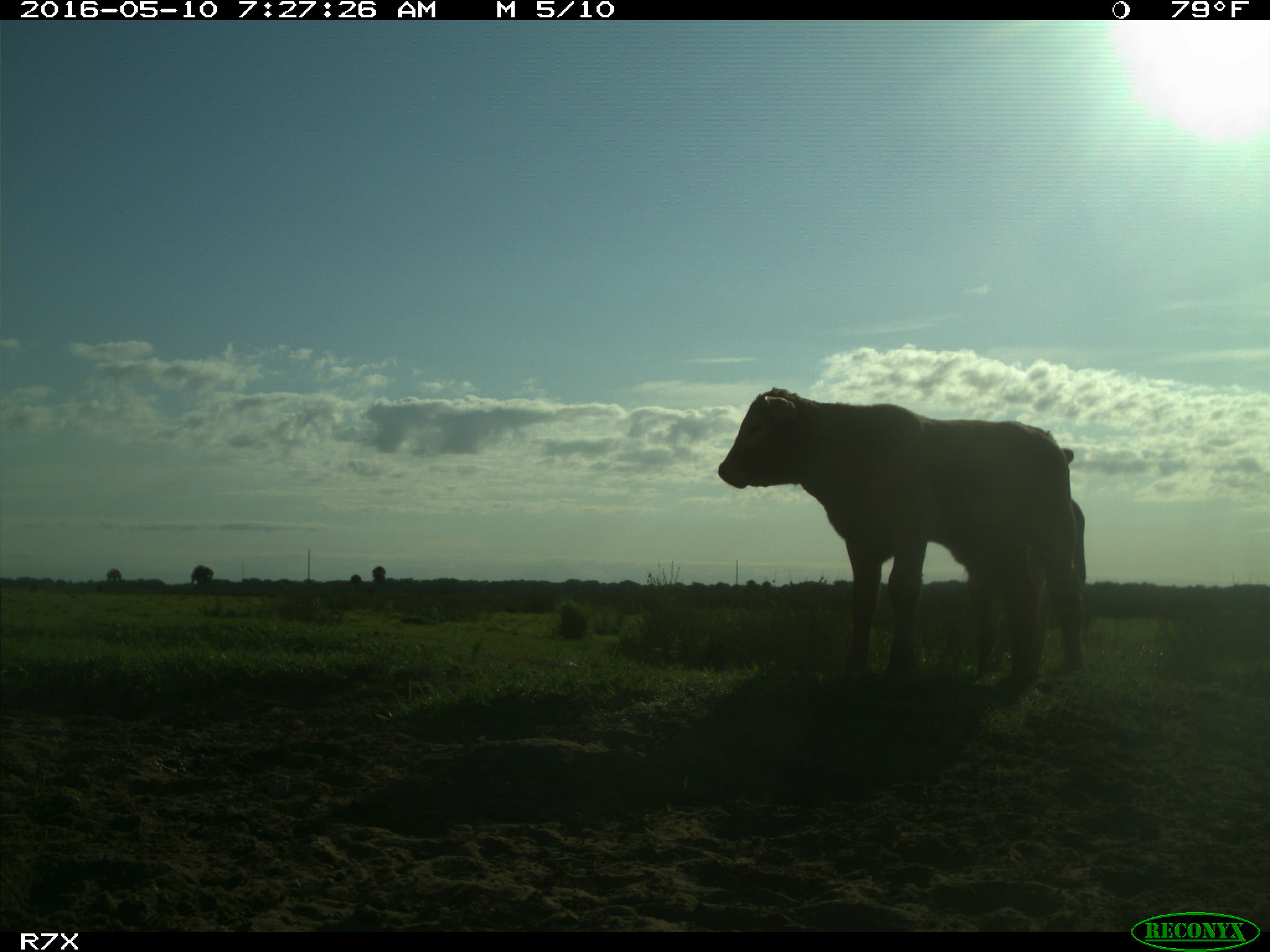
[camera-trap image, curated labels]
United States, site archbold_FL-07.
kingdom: Animalia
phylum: Chordata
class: Mammalia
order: Artiodactyla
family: Bovidae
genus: Bos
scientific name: Bos taurus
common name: domestic cow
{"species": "Bos taurus (domestic cow)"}